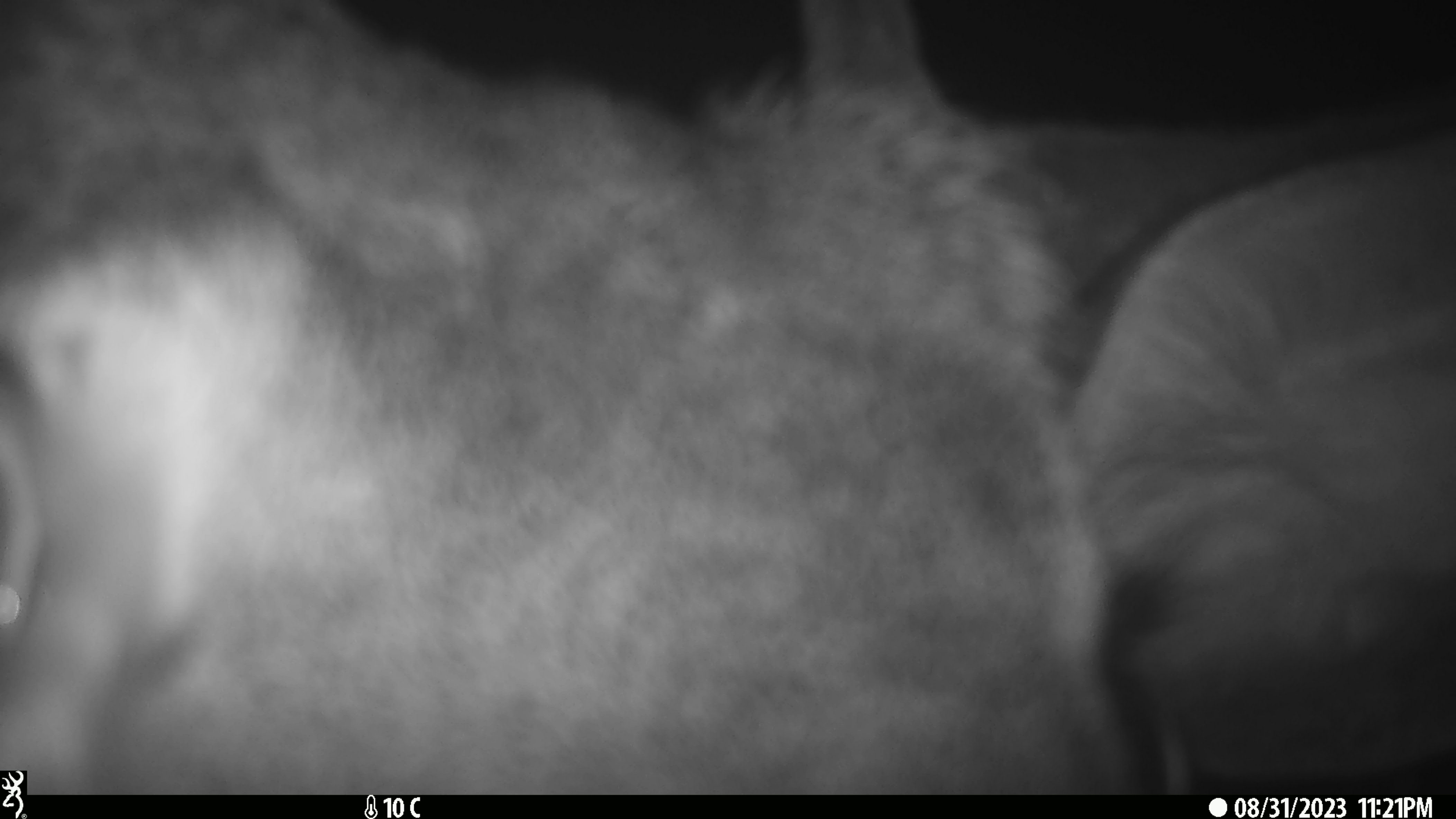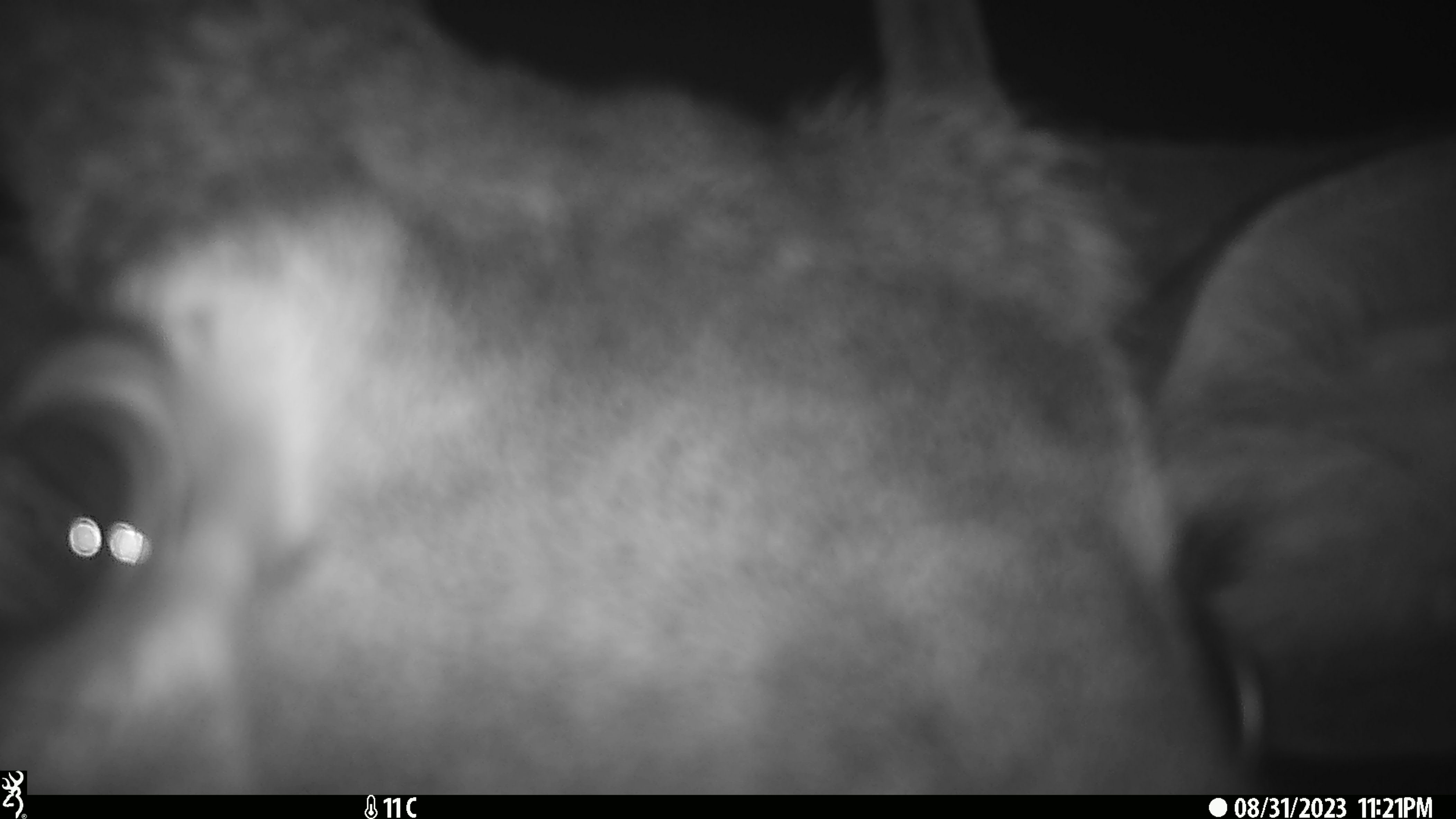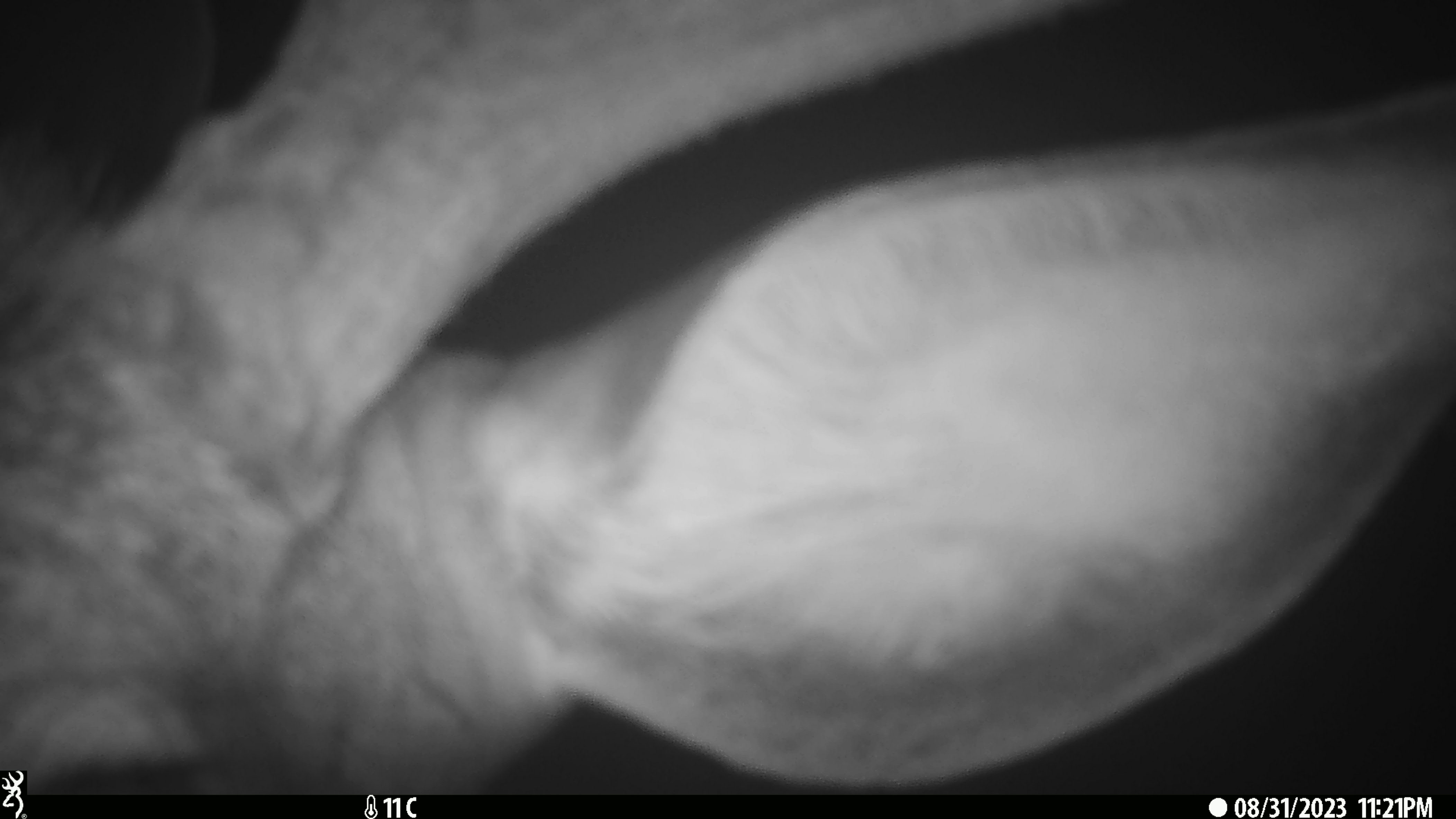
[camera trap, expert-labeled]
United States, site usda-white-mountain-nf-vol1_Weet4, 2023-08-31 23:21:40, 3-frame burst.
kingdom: Animalia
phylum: Chordata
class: Mammalia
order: Artiodactyla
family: Cervidae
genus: Odocoileus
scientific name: Odocoileus virginianus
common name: white-tailed deer